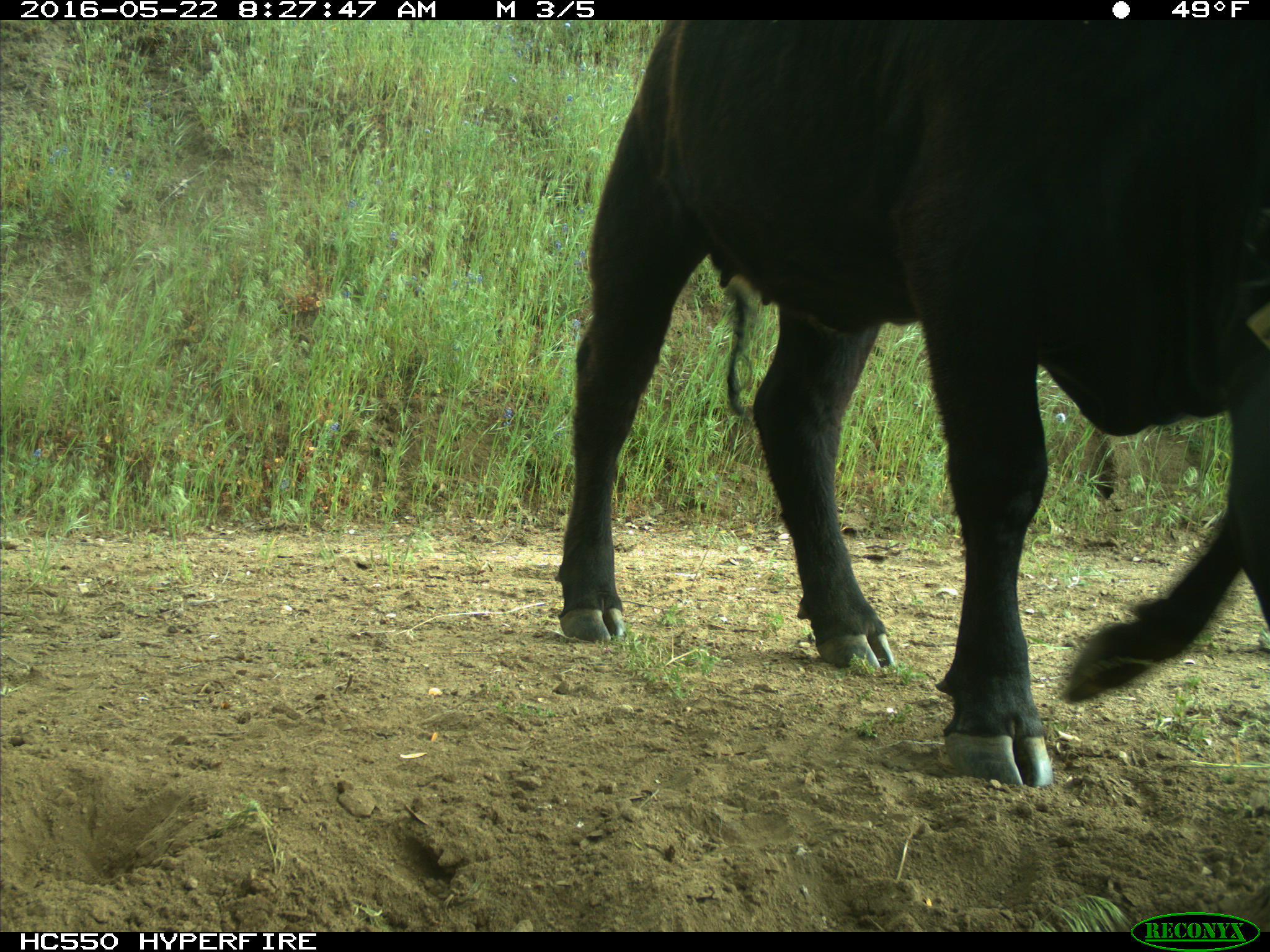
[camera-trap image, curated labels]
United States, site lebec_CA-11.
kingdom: Animalia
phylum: Chordata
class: Mammalia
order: Artiodactyla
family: Bovidae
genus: Bos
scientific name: Bos taurus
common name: domestic cow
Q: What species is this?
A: Bos taurus (domestic cow).